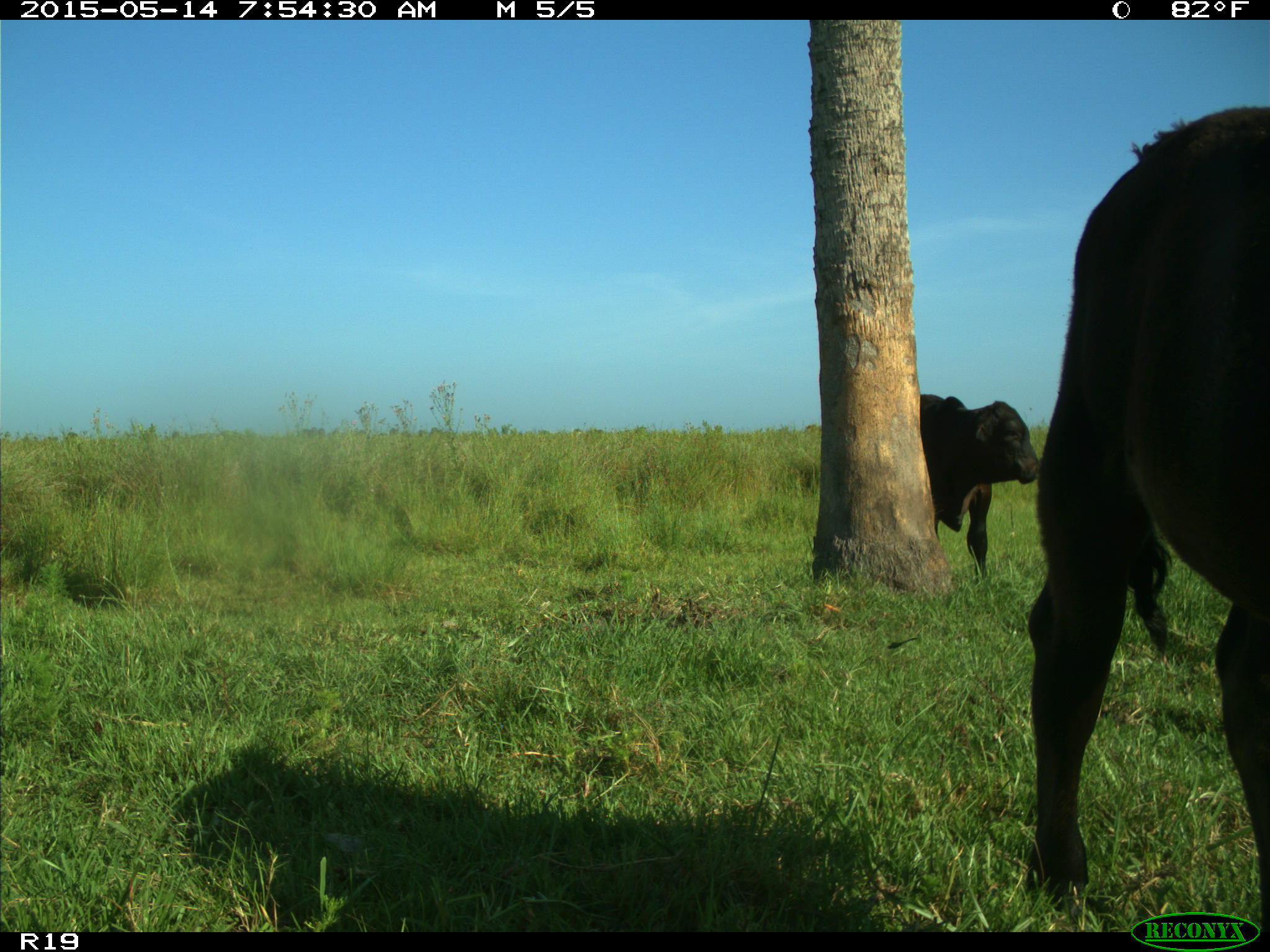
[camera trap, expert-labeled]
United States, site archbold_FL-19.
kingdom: Animalia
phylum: Chordata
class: Mammalia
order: Artiodactyla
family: Bovidae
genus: Bos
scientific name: Bos taurus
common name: domestic cow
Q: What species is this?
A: Bos taurus (domestic cow).